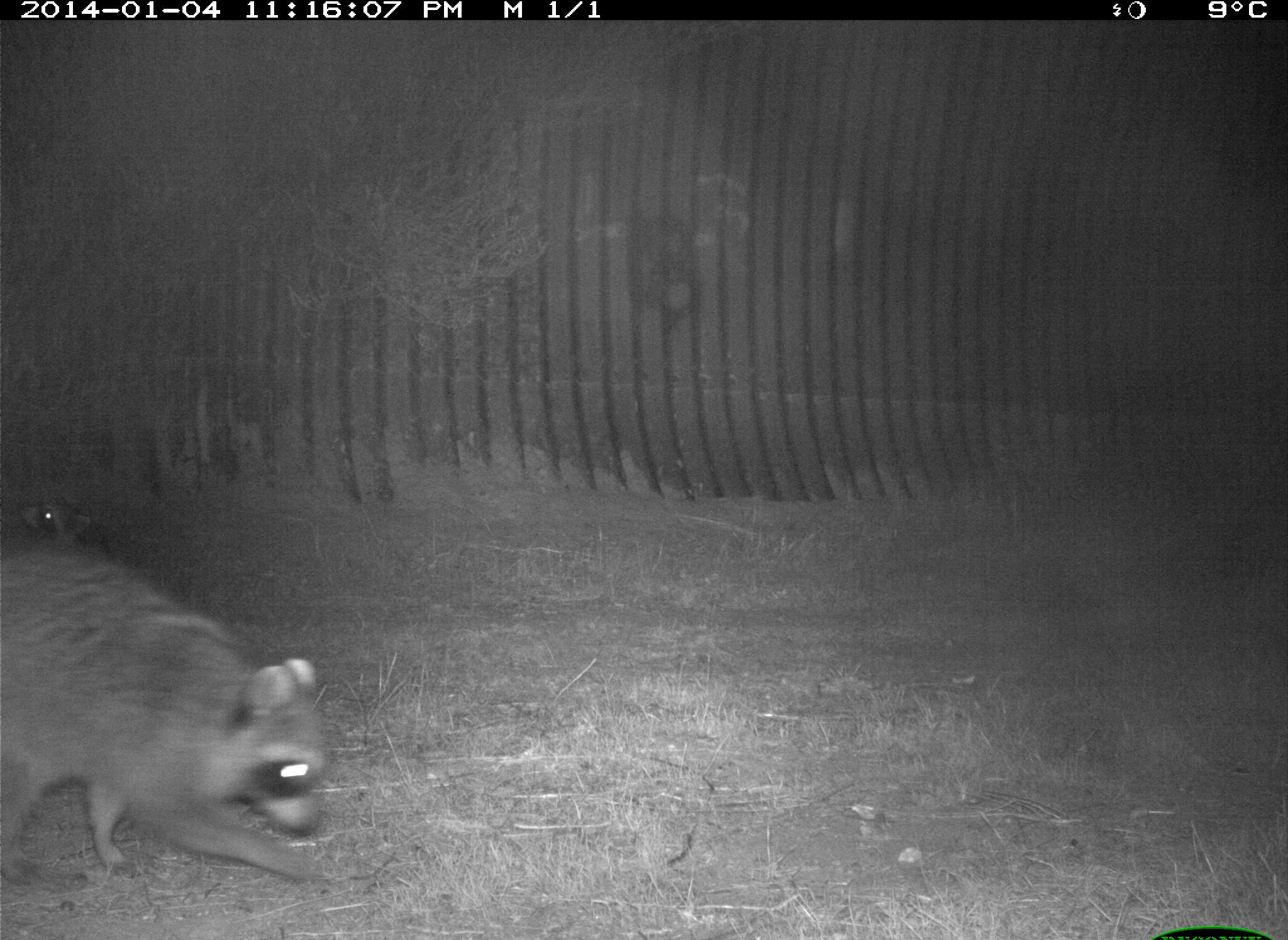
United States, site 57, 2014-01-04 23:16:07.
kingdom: Animalia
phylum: Chordata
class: Mammalia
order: Carnivora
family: Procyonidae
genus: Procyon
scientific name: Procyon lotor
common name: raccoon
Raccoon (Procyon lotor).